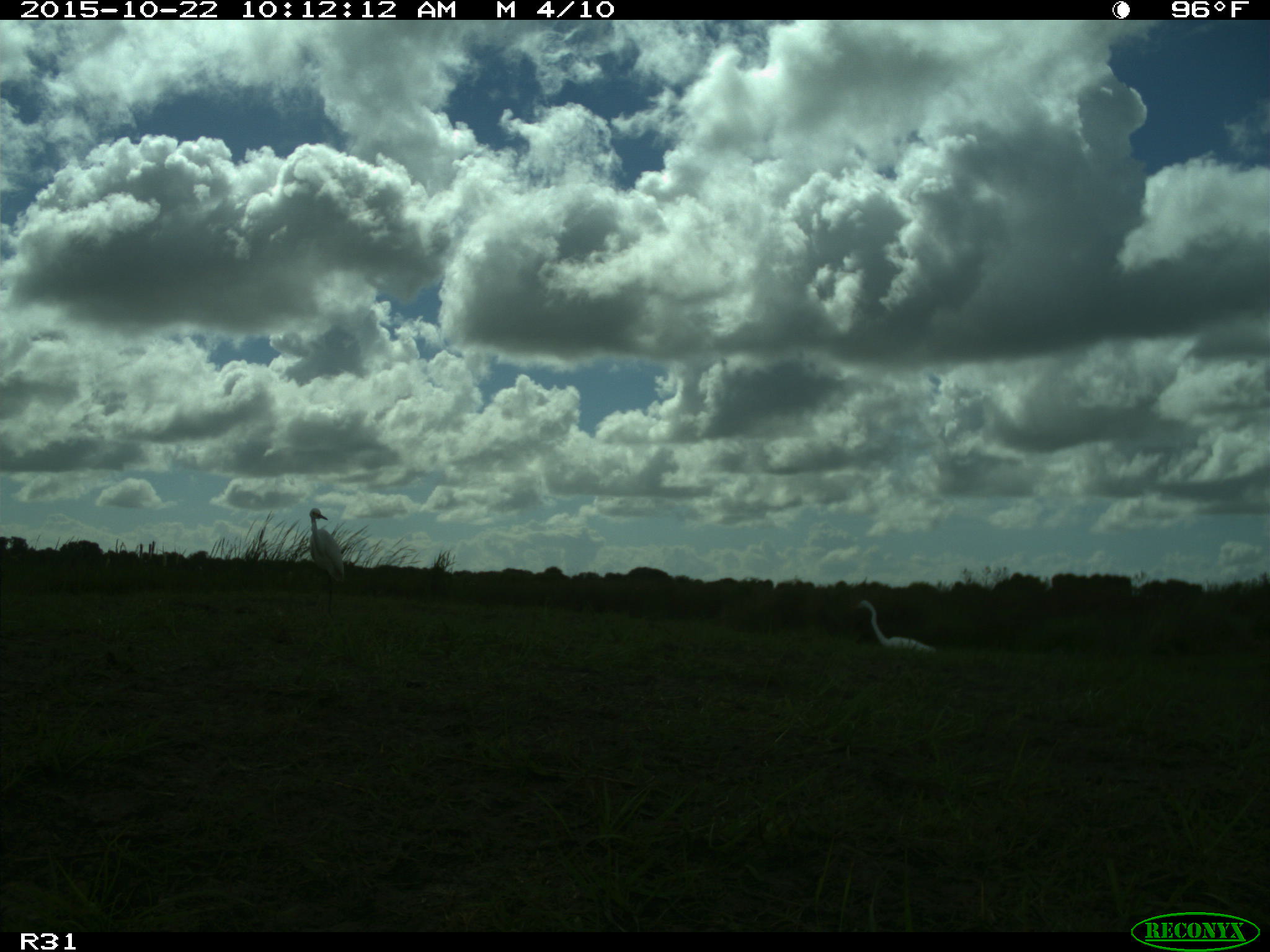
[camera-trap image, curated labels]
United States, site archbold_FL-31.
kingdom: Animalia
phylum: Chordata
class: Aves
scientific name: Aves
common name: birds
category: unidentified bird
Unidentified bird (birds) (Aves).